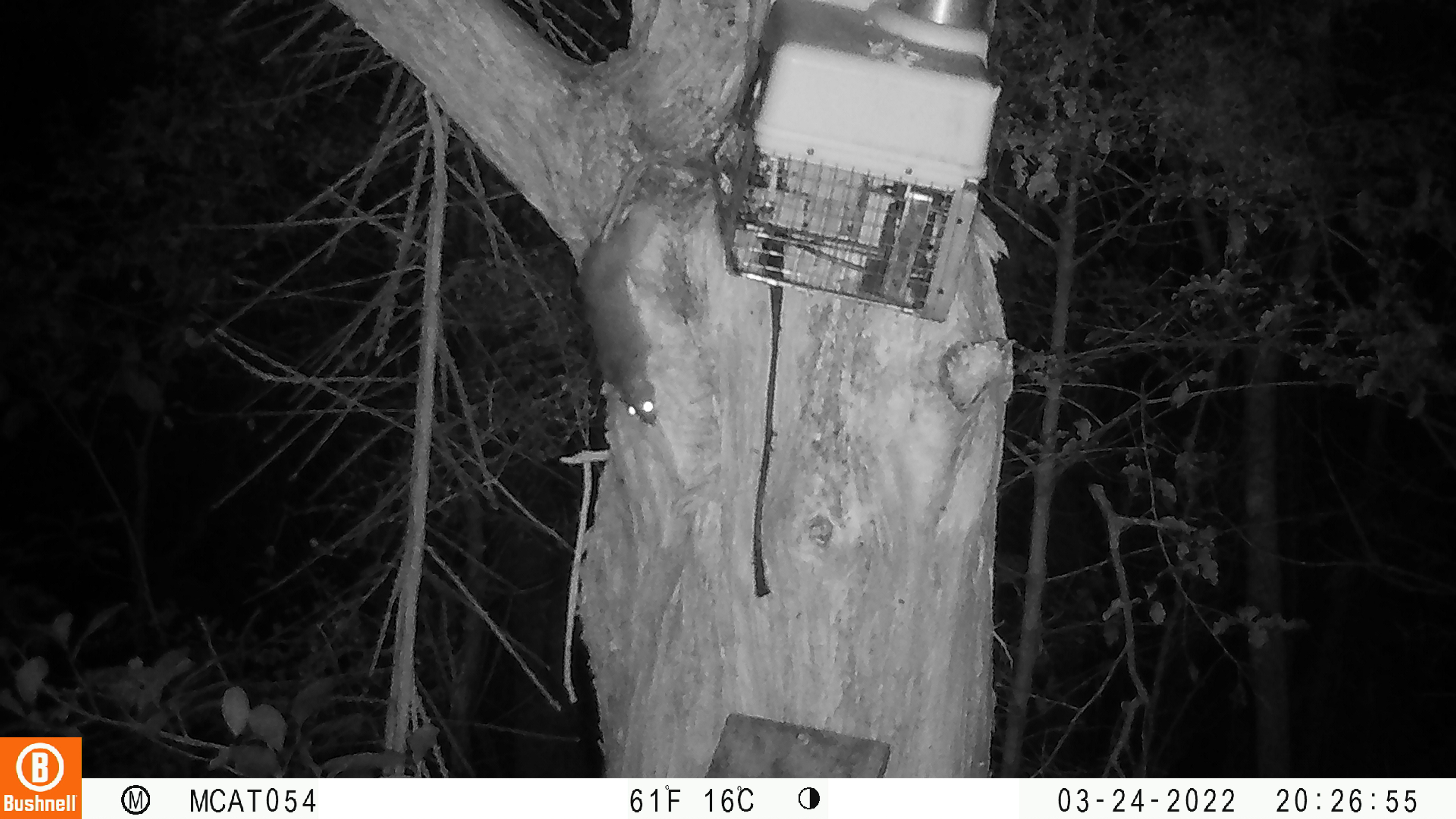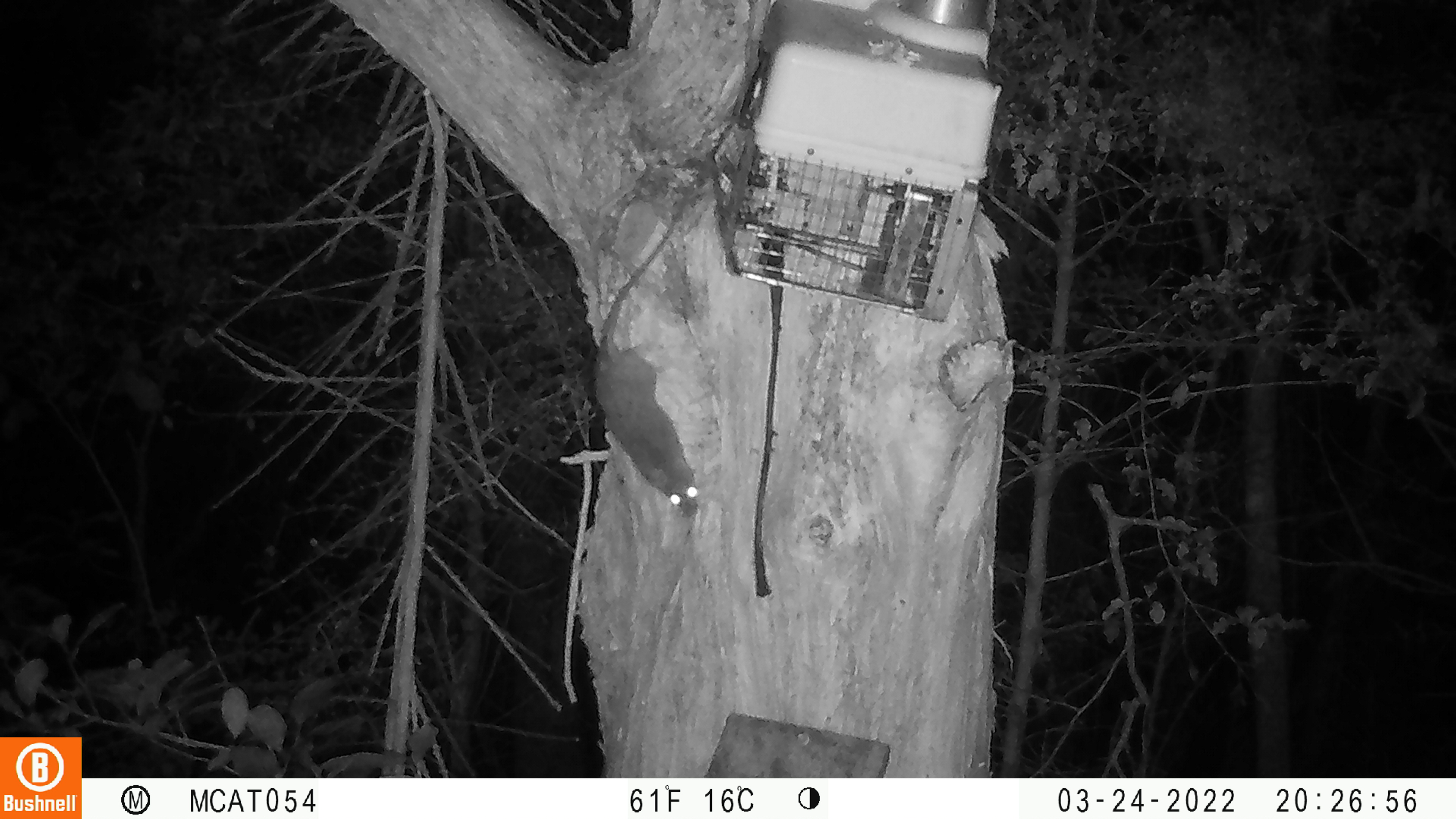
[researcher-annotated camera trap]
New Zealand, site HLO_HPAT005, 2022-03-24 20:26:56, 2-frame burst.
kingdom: Animalia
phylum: Chordata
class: Mammalia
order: Rodentia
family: Muridae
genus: Rattus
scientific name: Rattus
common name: rat